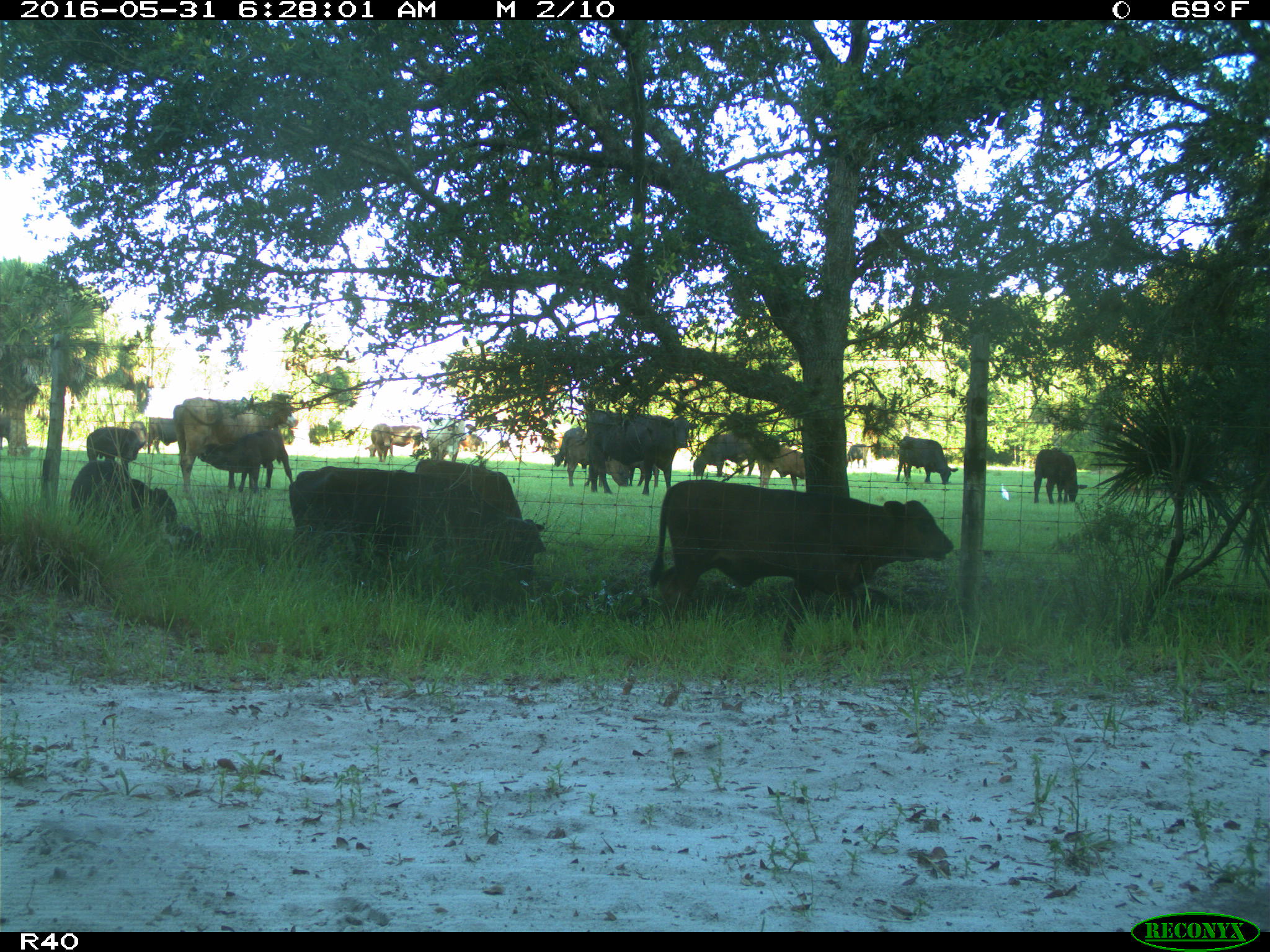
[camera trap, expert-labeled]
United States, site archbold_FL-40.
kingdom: Animalia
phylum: Chordata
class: Mammalia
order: Artiodactyla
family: Bovidae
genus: Bos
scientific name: Bos taurus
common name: domestic cow